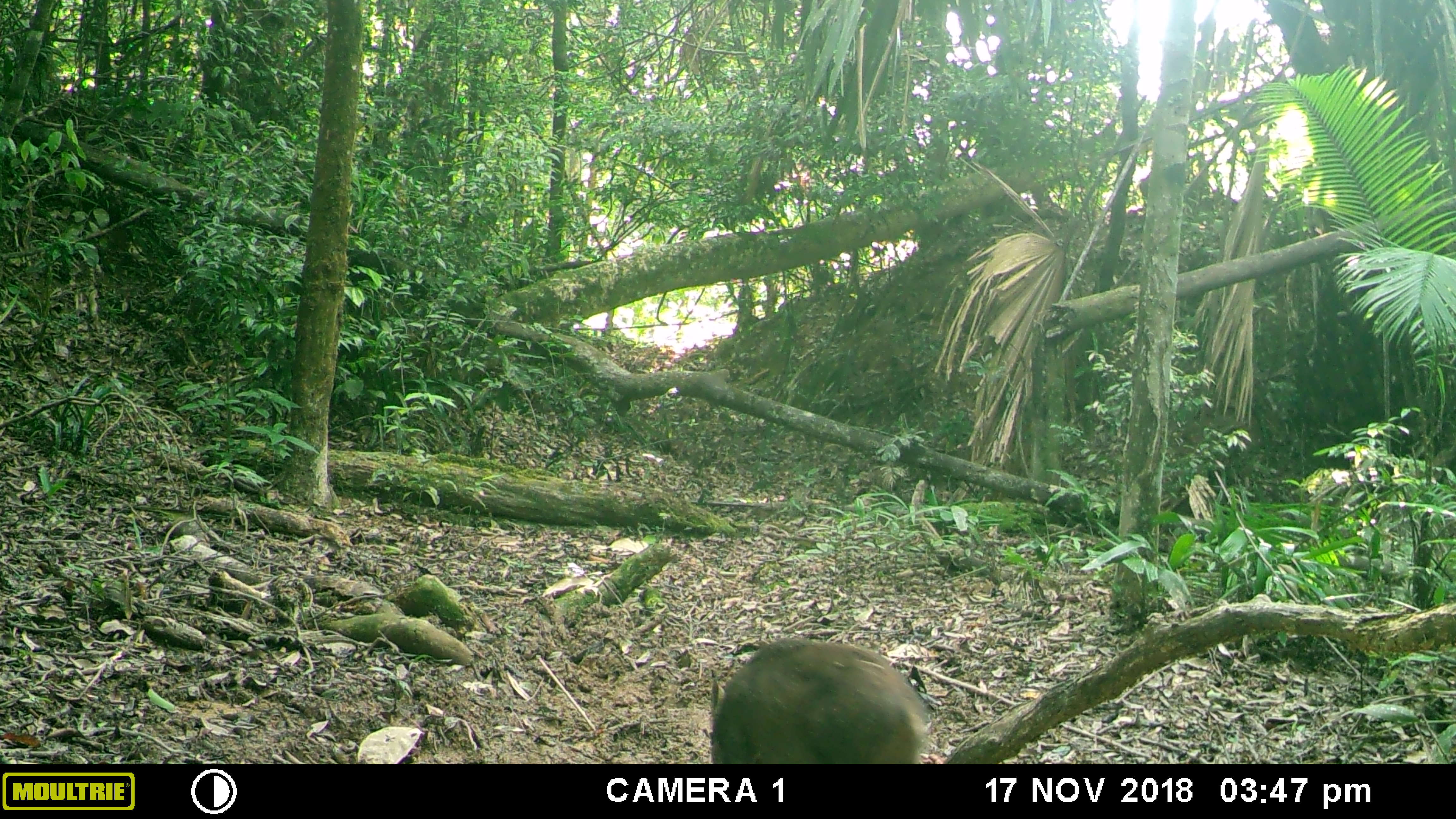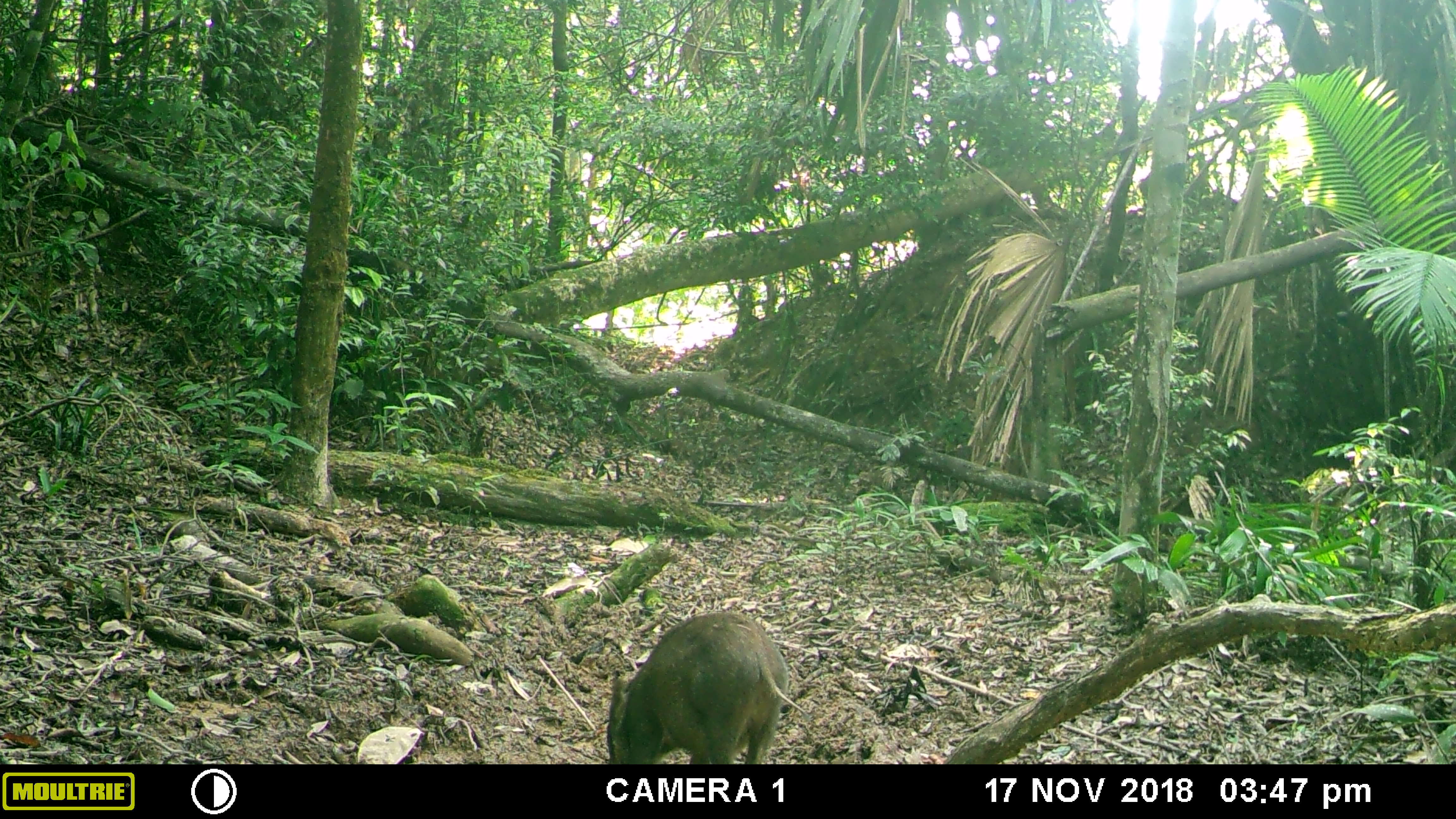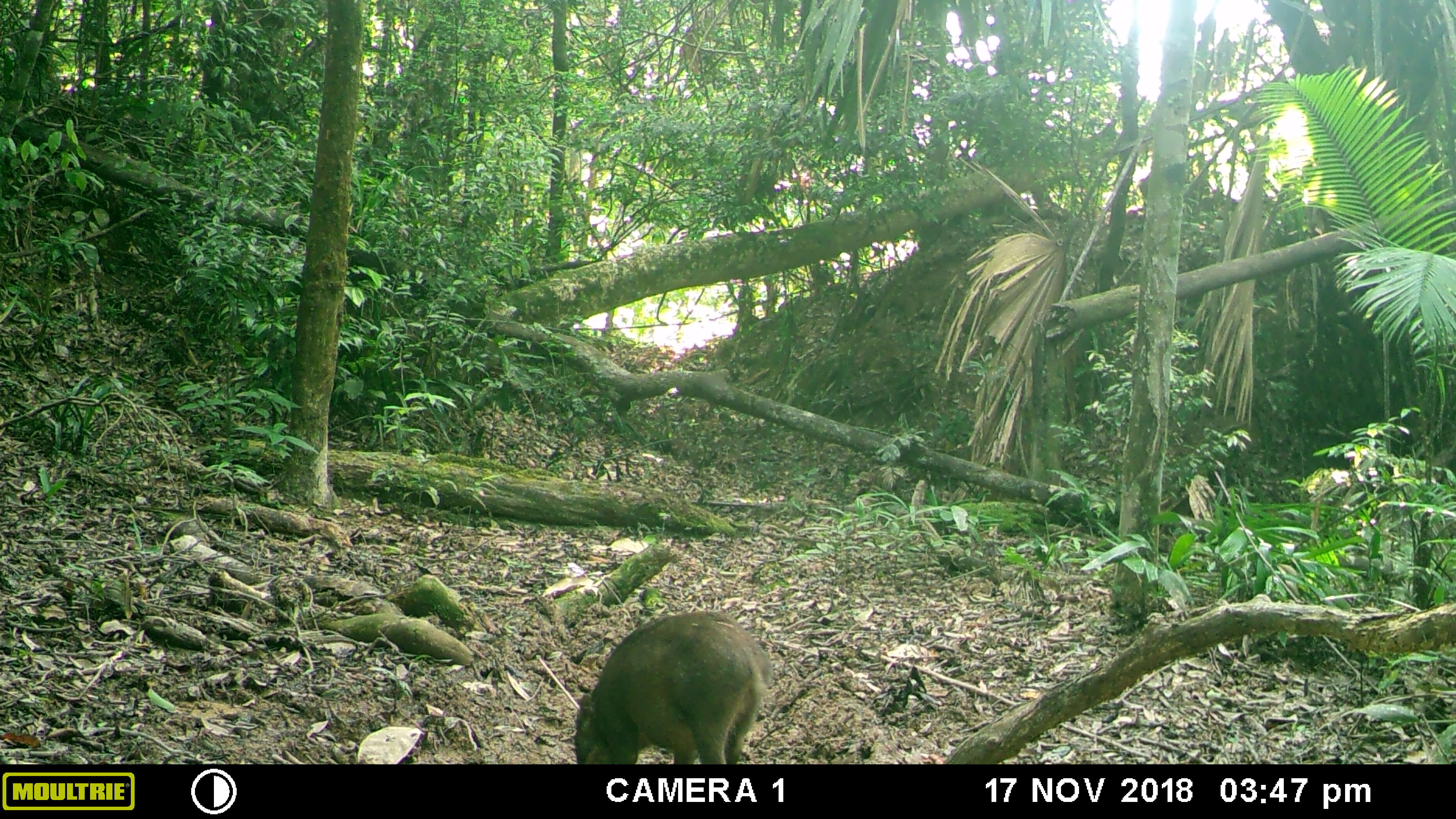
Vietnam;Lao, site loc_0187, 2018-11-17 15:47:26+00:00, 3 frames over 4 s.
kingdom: Animalia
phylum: Chordata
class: Mammalia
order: Artiodactyla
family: Suidae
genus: Sus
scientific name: Sus scrofa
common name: eurasian wild pig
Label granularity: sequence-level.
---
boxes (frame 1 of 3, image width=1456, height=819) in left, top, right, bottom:
eurasian wild pig: 709, 635, 932, 764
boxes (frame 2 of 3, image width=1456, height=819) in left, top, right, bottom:
eurasian wild pig: 607, 611, 809, 764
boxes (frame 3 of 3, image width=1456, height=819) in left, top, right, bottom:
eurasian wild pig: 574, 609, 774, 764